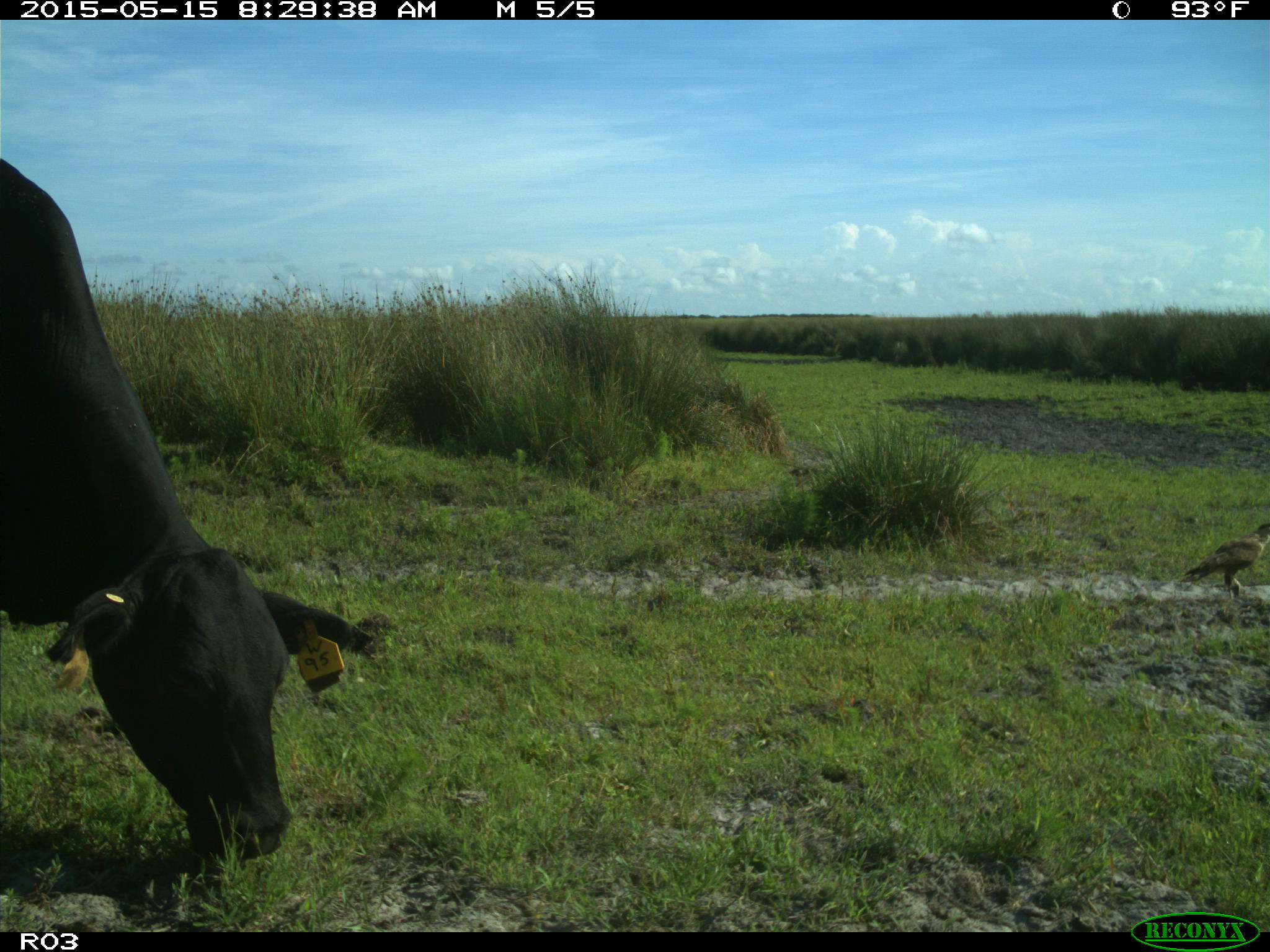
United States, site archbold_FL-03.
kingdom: Animalia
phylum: Chordata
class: Mammalia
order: Artiodactyla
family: Bovidae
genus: Bos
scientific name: Bos taurus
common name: domestic cow